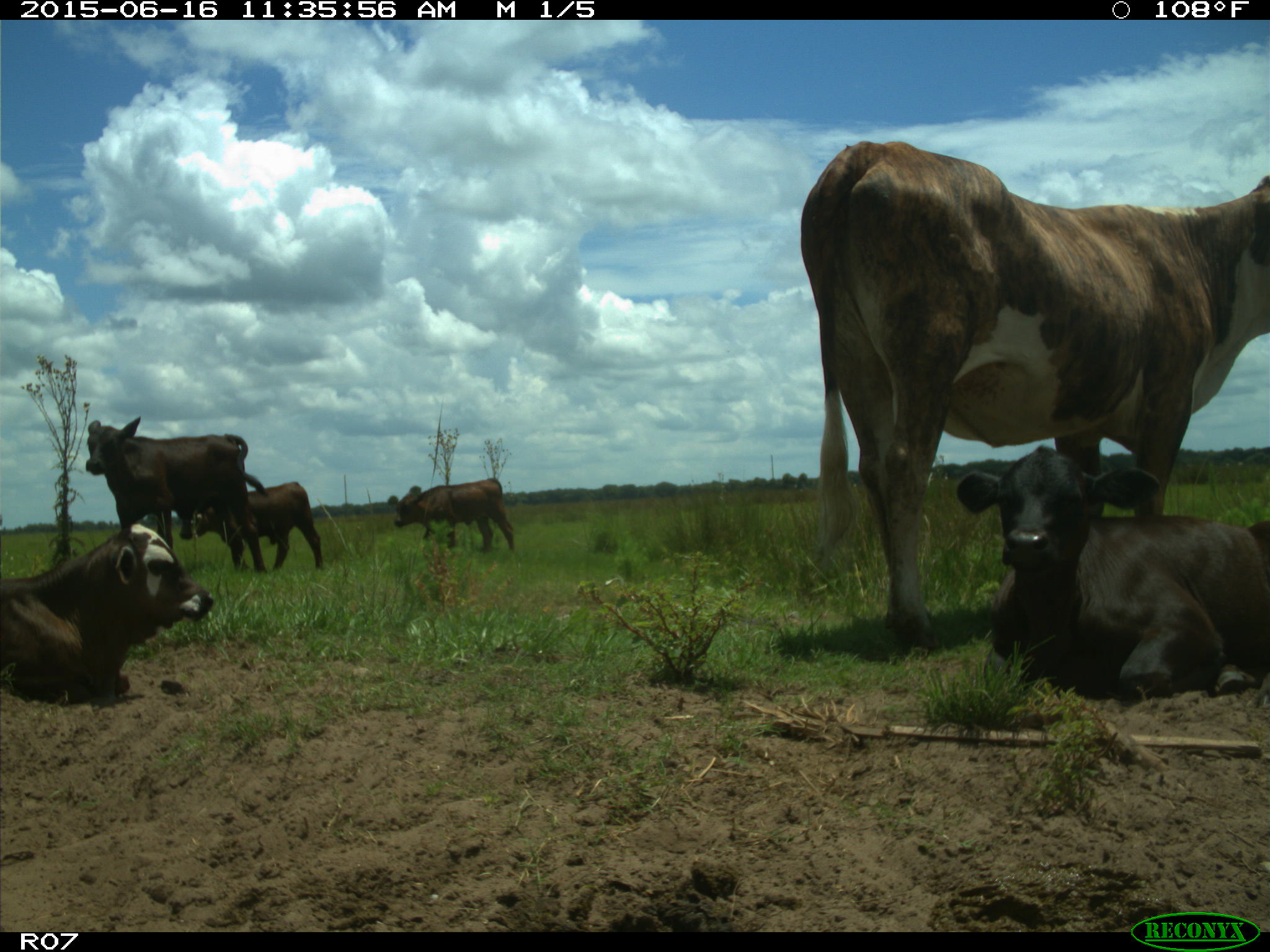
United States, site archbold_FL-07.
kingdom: Animalia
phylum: Chordata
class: Mammalia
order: Artiodactyla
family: Bovidae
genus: Bos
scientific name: Bos taurus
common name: domestic cow